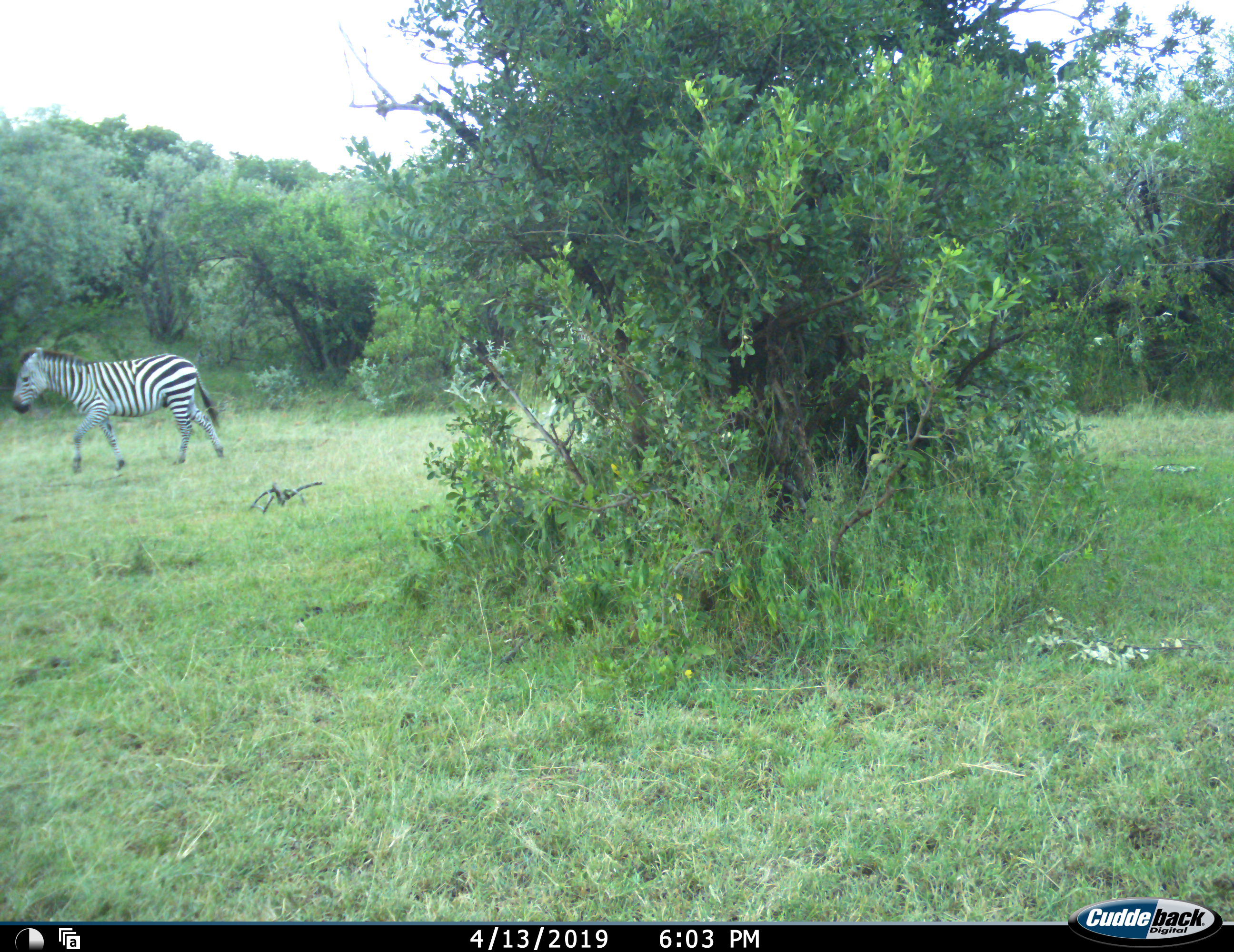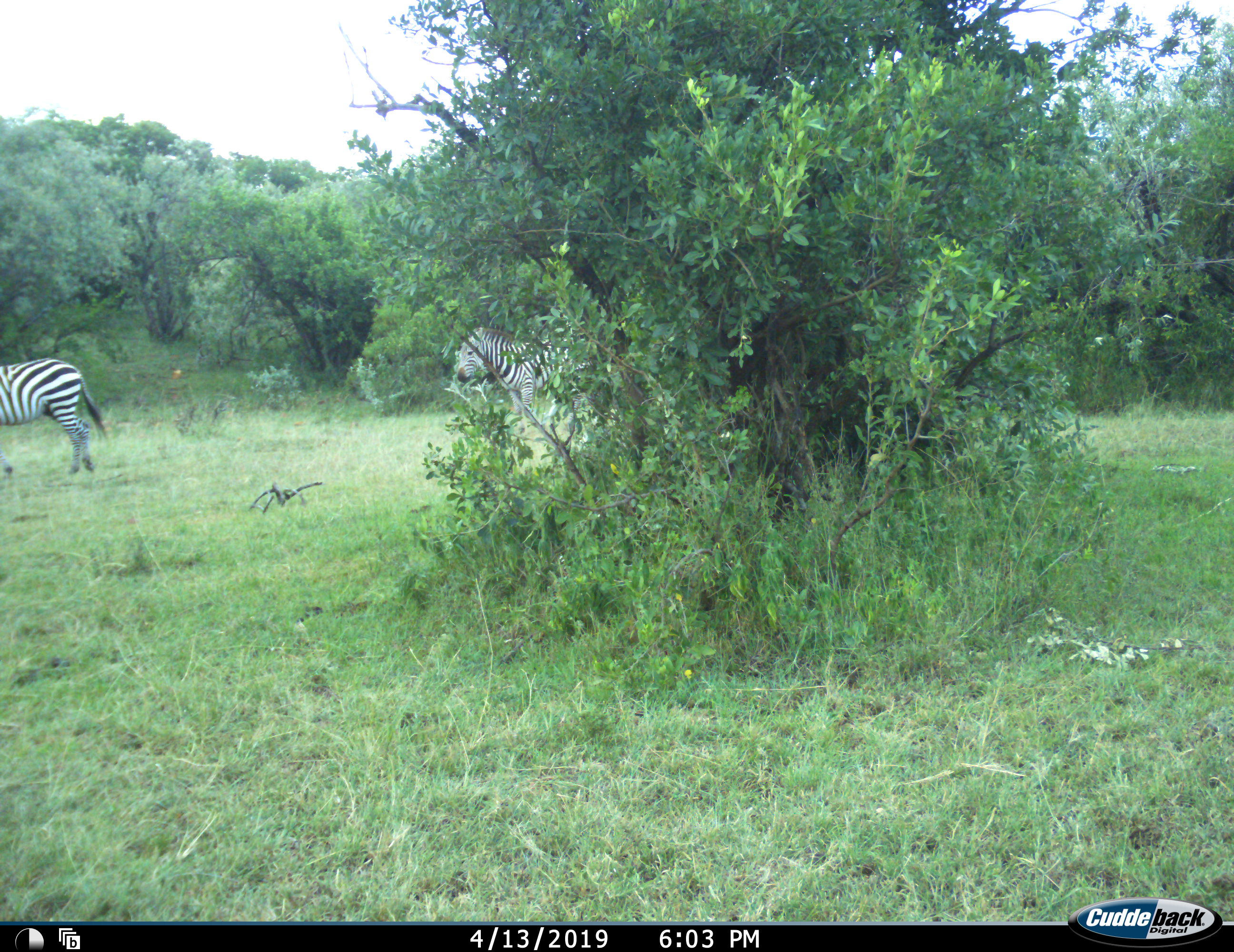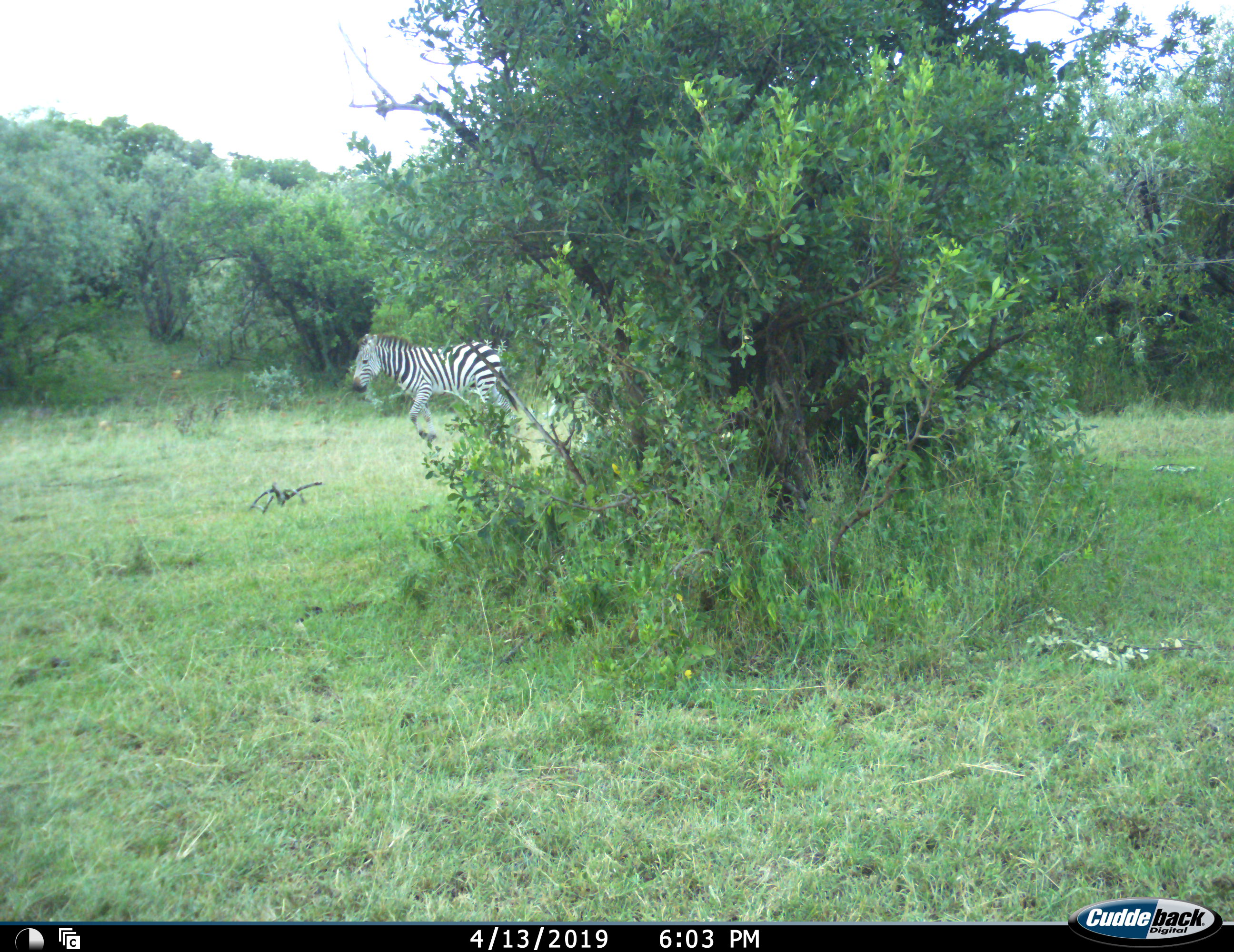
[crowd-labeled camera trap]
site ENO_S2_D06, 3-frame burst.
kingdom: Animalia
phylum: Chordata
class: Mammalia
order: Perissodactyla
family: Equidae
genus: Equus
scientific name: Equus quagga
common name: plains zebra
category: zebraplains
Zebraplains (plains zebra) (Equus quagga), count 2. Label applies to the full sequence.